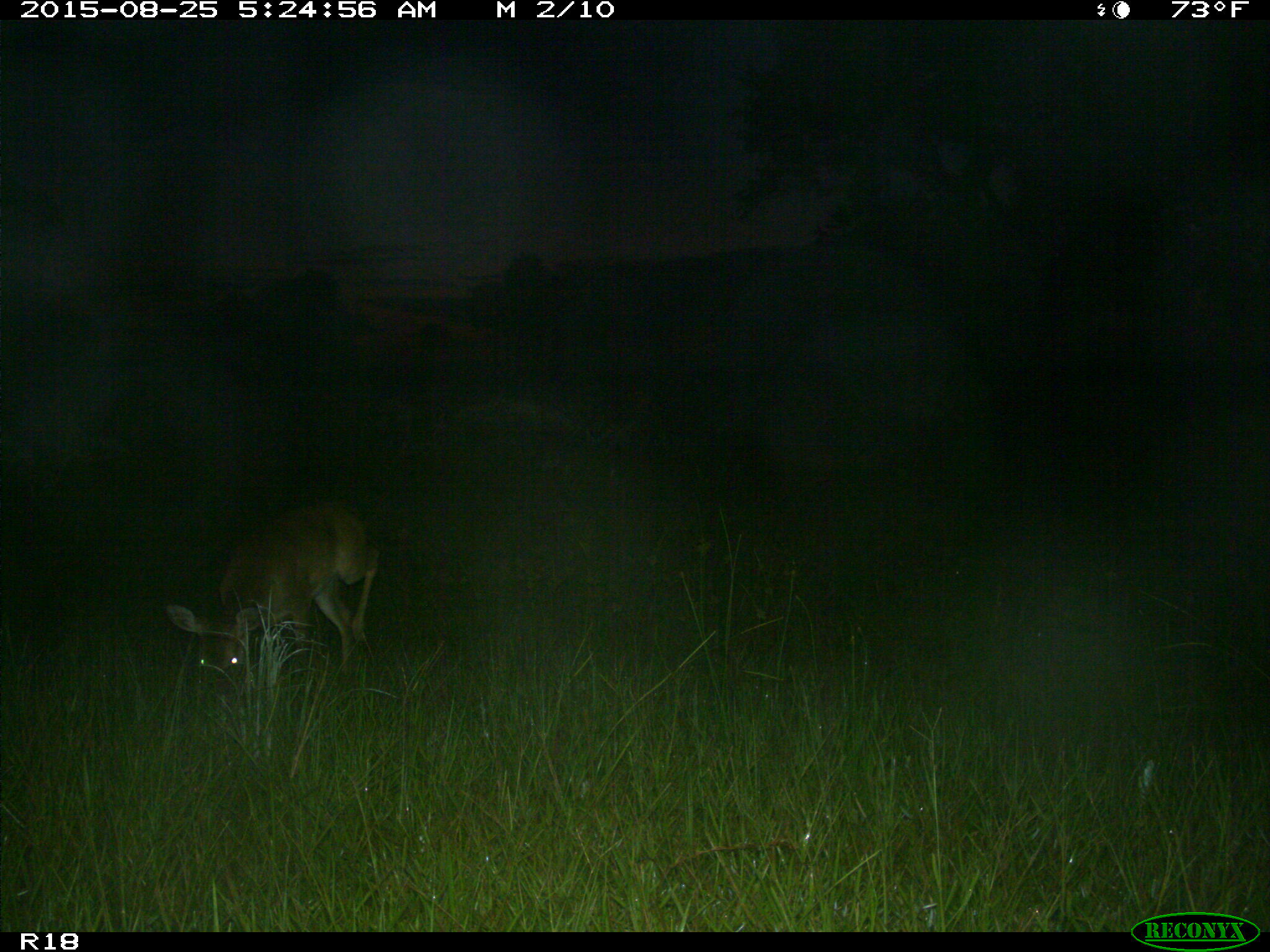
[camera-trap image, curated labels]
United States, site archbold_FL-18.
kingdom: Animalia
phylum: Chordata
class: Mammalia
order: Artiodactyla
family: Cervidae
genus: Odocoileus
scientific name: Odocoileus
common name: deer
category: unidentified deer